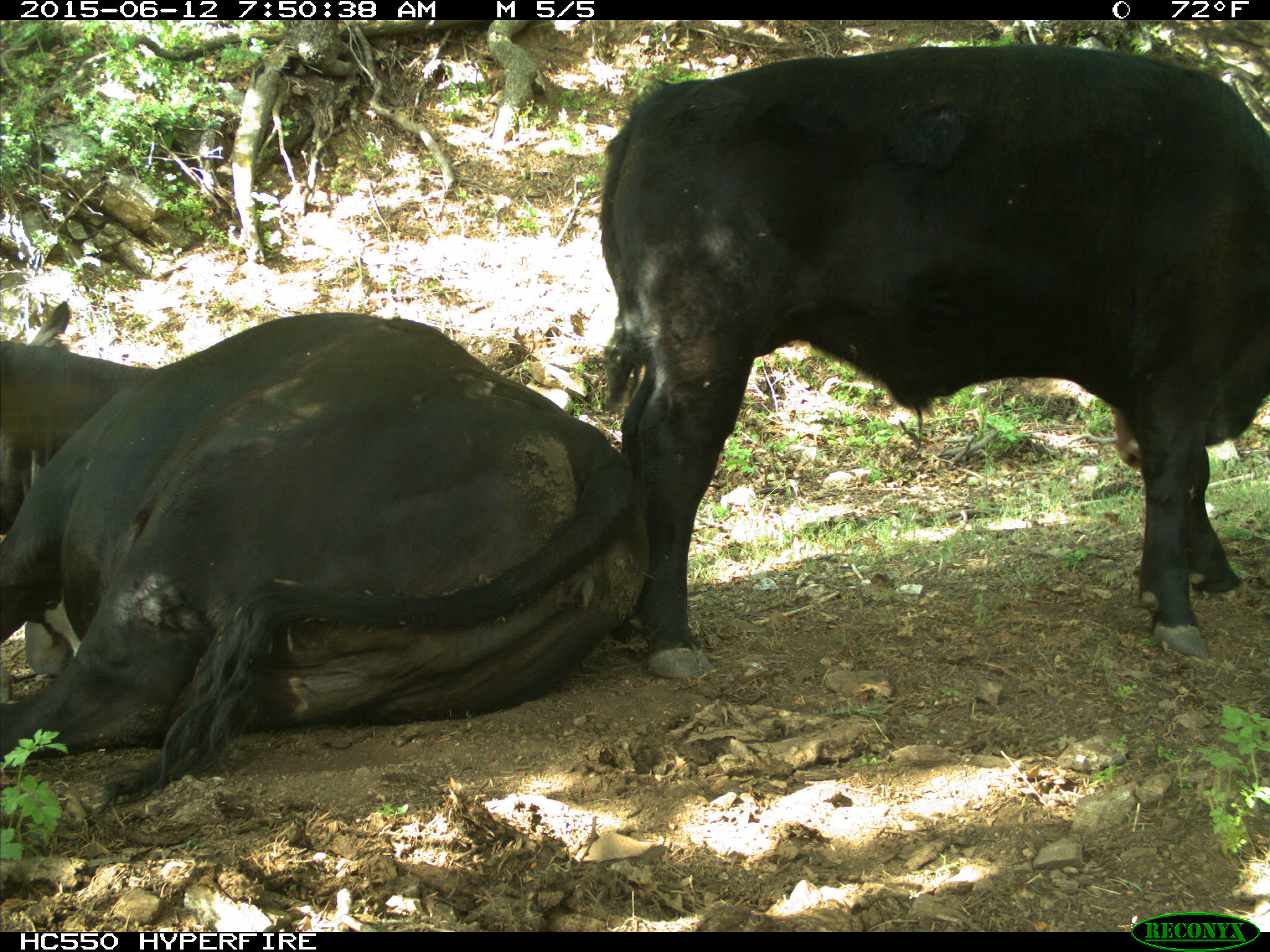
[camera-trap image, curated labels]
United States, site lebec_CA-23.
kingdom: Animalia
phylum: Chordata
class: Mammalia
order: Artiodactyla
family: Bovidae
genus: Bos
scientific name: Bos taurus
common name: domestic cow